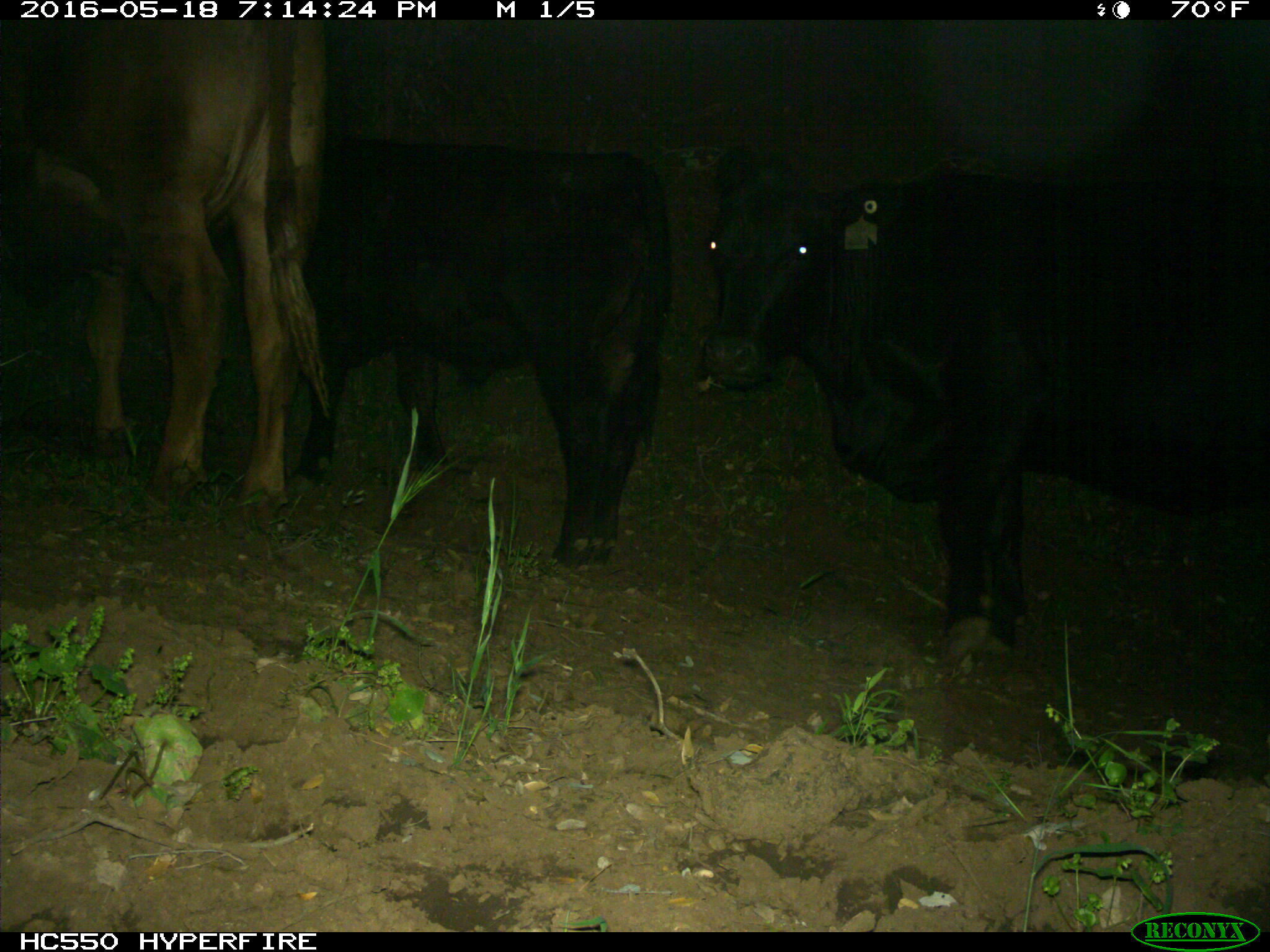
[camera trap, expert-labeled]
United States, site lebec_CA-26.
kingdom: Animalia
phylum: Chordata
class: Mammalia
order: Artiodactyla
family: Bovidae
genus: Bos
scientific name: Bos taurus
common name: domestic cow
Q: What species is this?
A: Bos taurus (domestic cow).